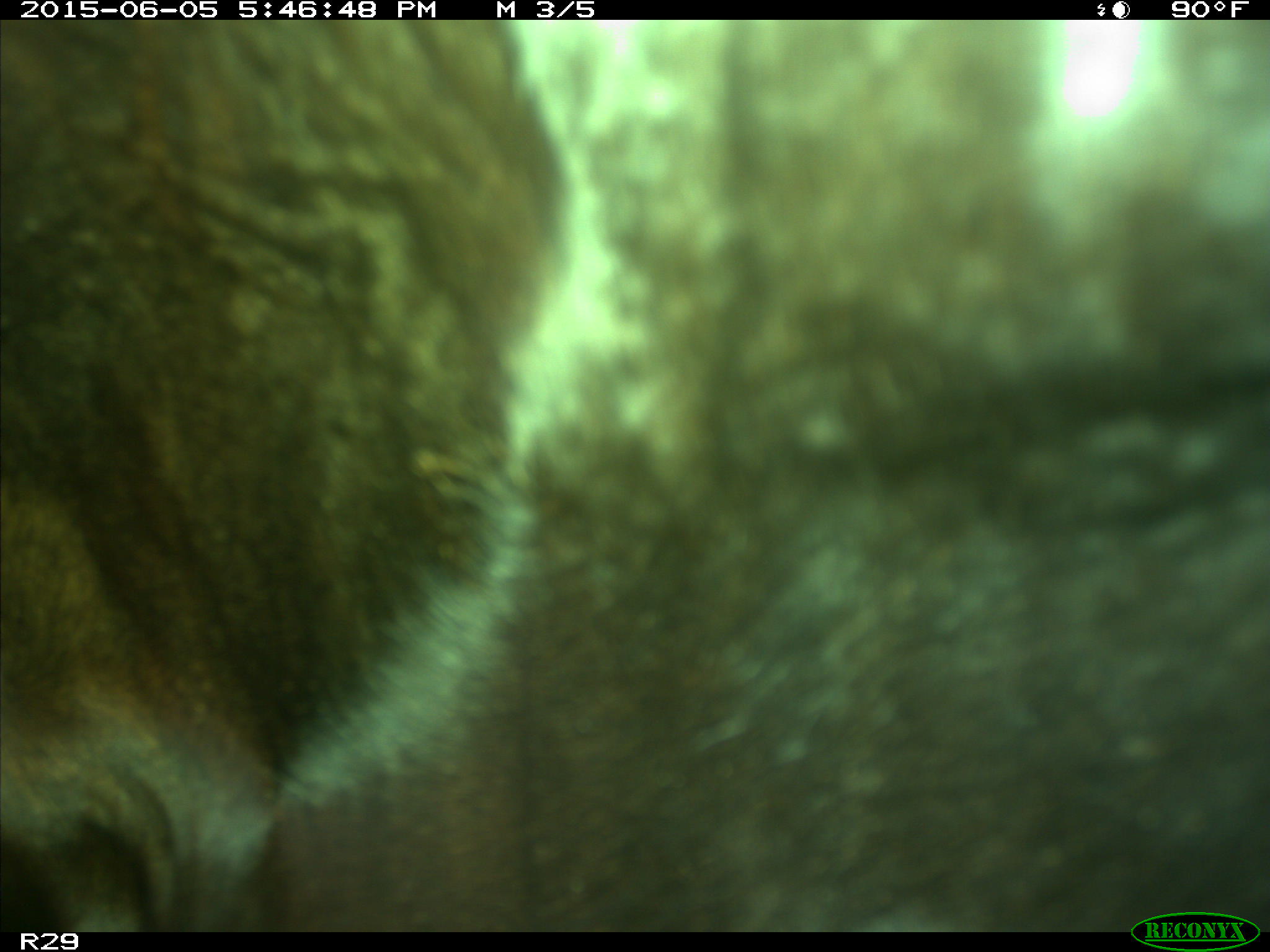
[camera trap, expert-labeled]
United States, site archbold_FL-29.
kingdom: Animalia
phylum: Chordata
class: Mammalia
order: Artiodactyla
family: Bovidae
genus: Bos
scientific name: Bos taurus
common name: domestic cow